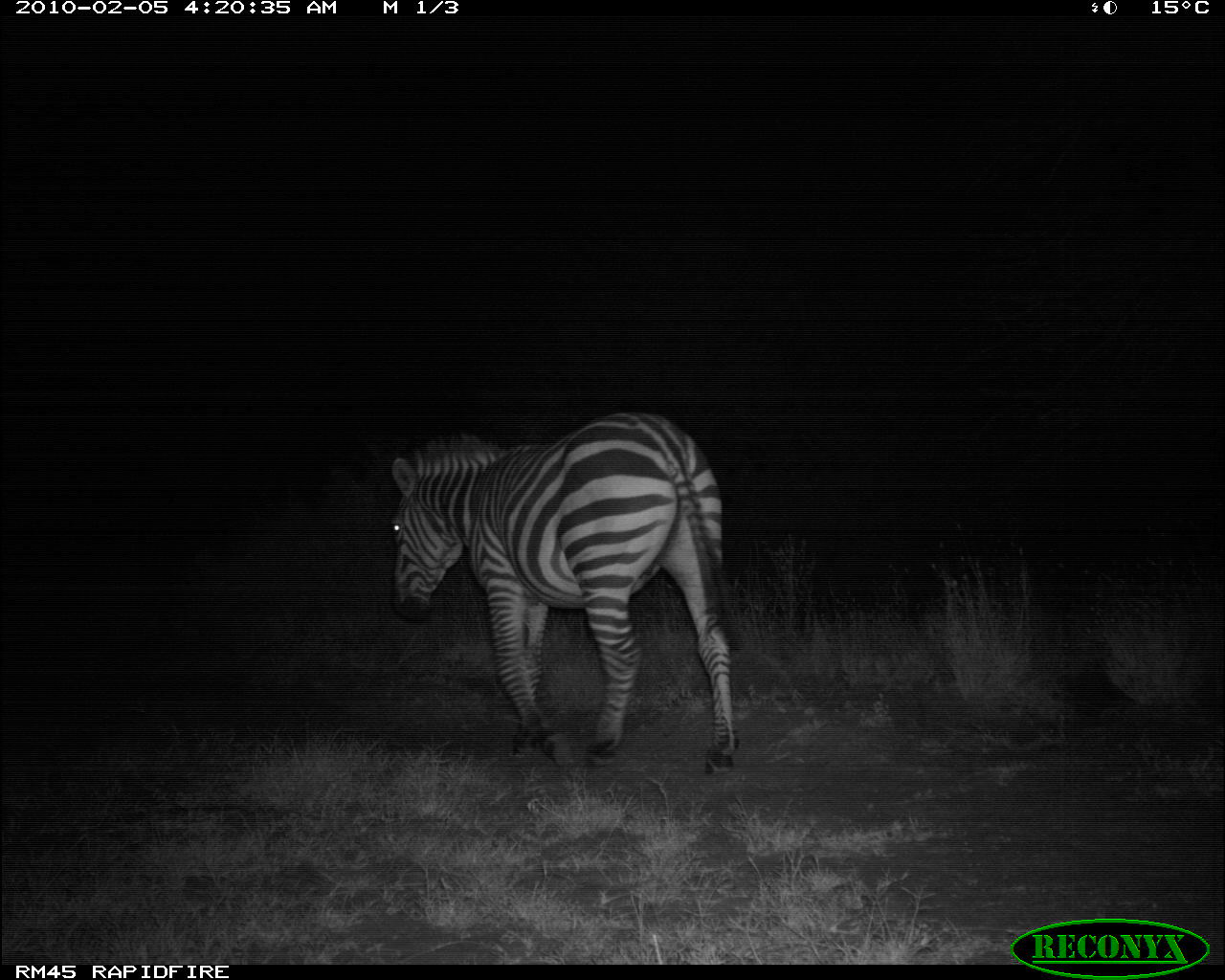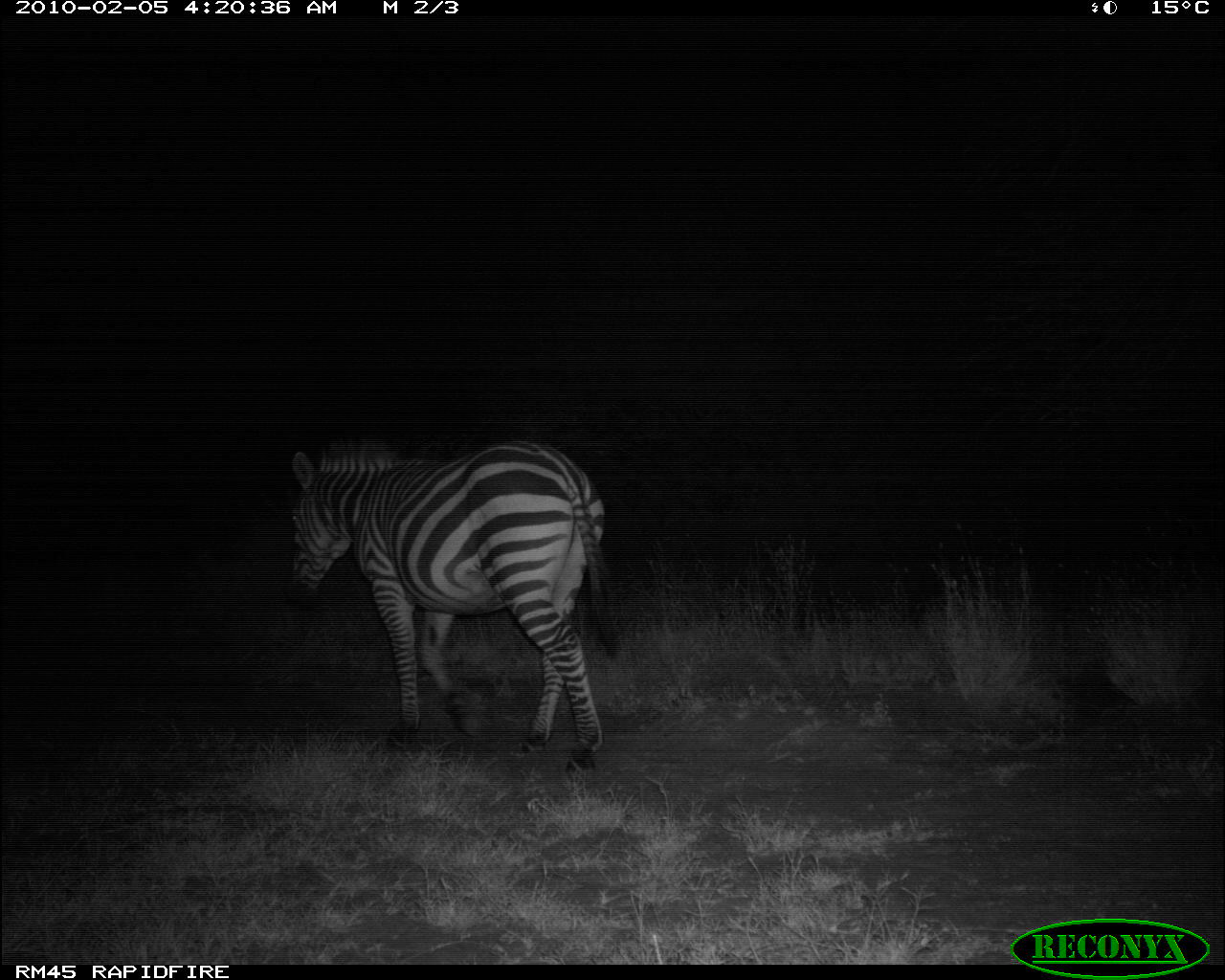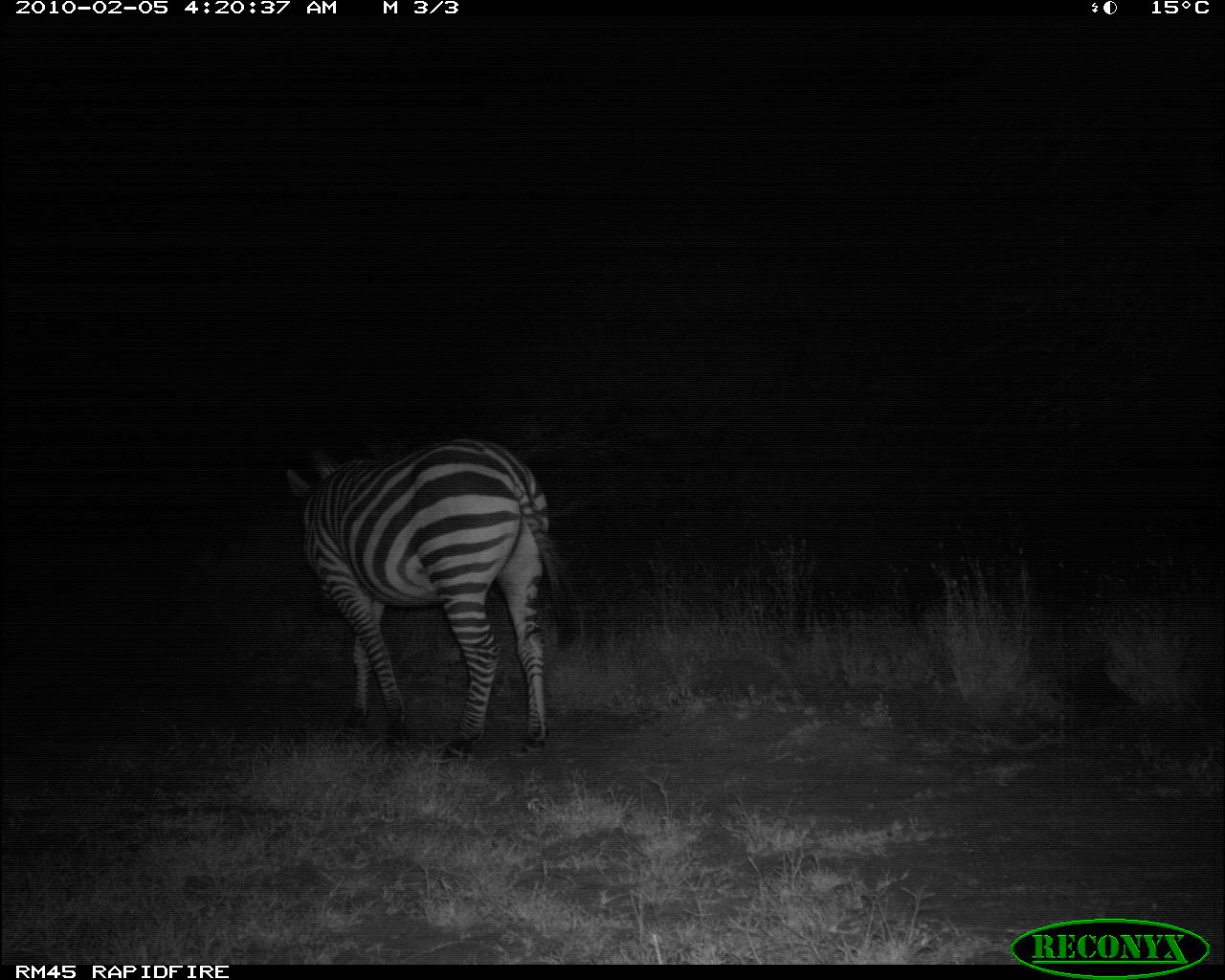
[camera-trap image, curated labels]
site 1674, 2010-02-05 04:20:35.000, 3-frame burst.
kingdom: Animalia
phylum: Chordata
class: Mammalia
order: Perissodactyla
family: Equidae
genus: Equus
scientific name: Equus quagga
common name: plains zebra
Equus quagga (plains zebra), count 1.